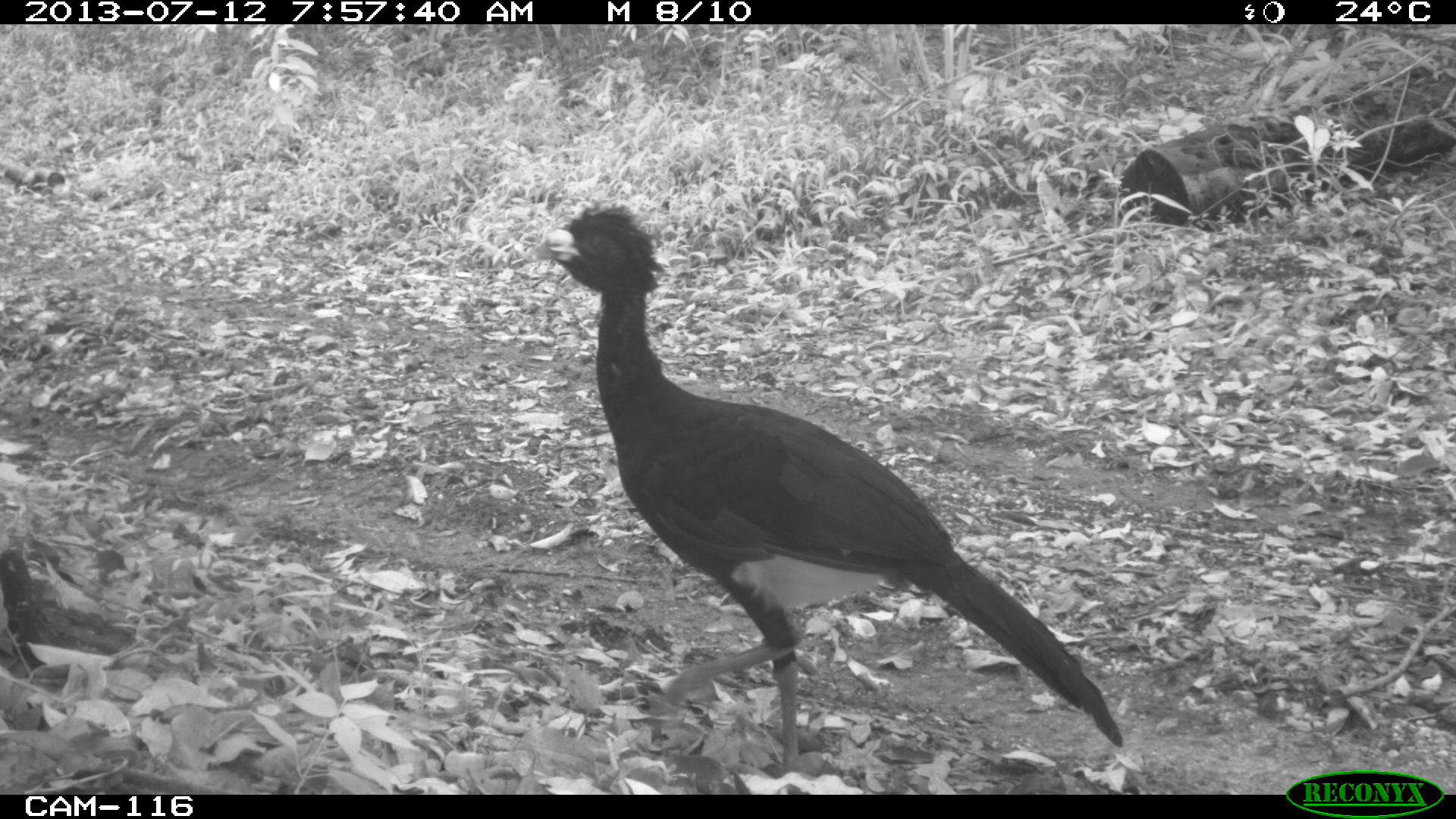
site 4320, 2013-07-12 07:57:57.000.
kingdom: Animalia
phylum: Chordata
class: Aves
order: Galliformes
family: Cracidae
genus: Crax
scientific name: Crax rubra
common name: great curassow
Crax rubra (great curassow), count 1, sex male.